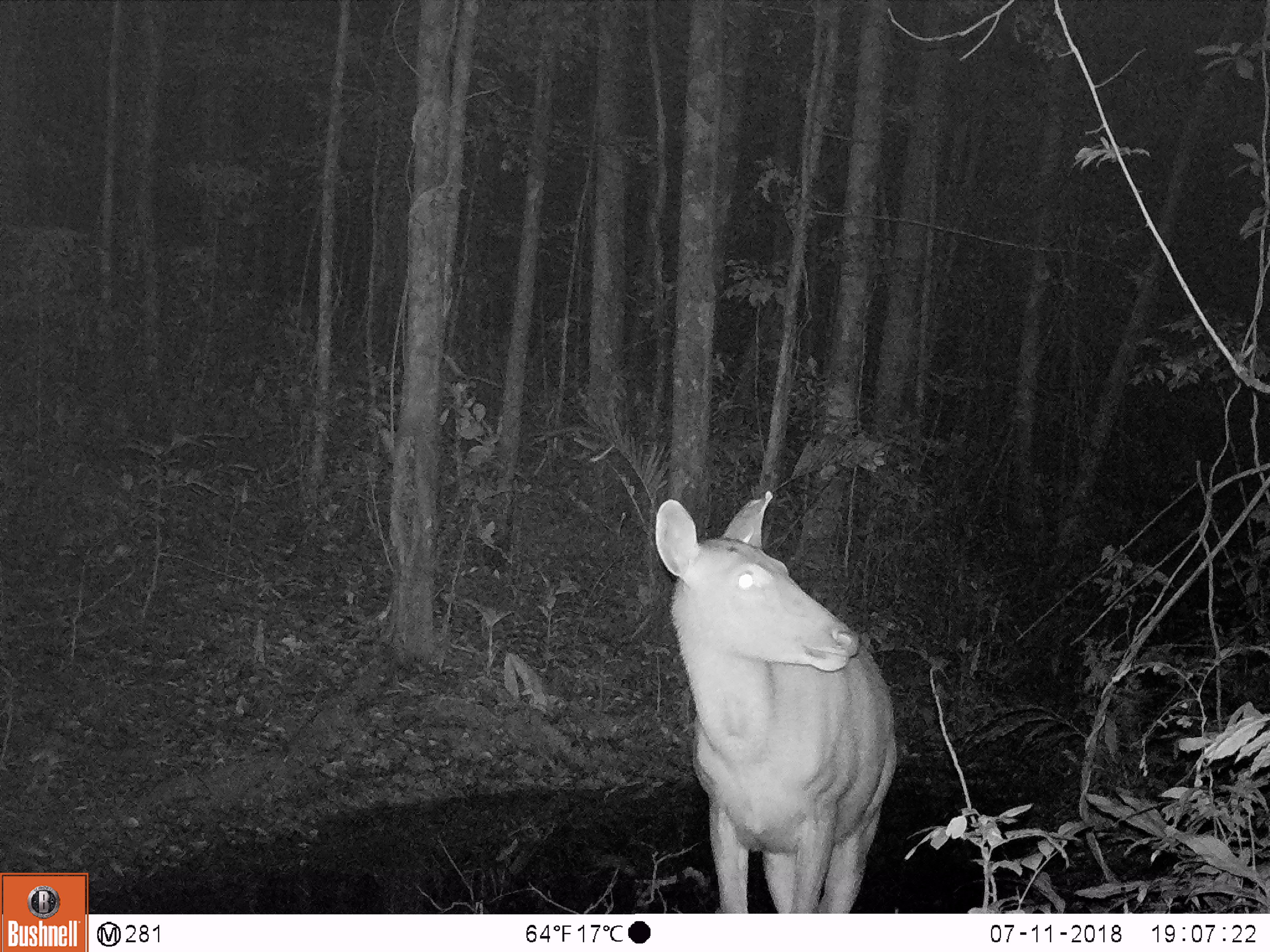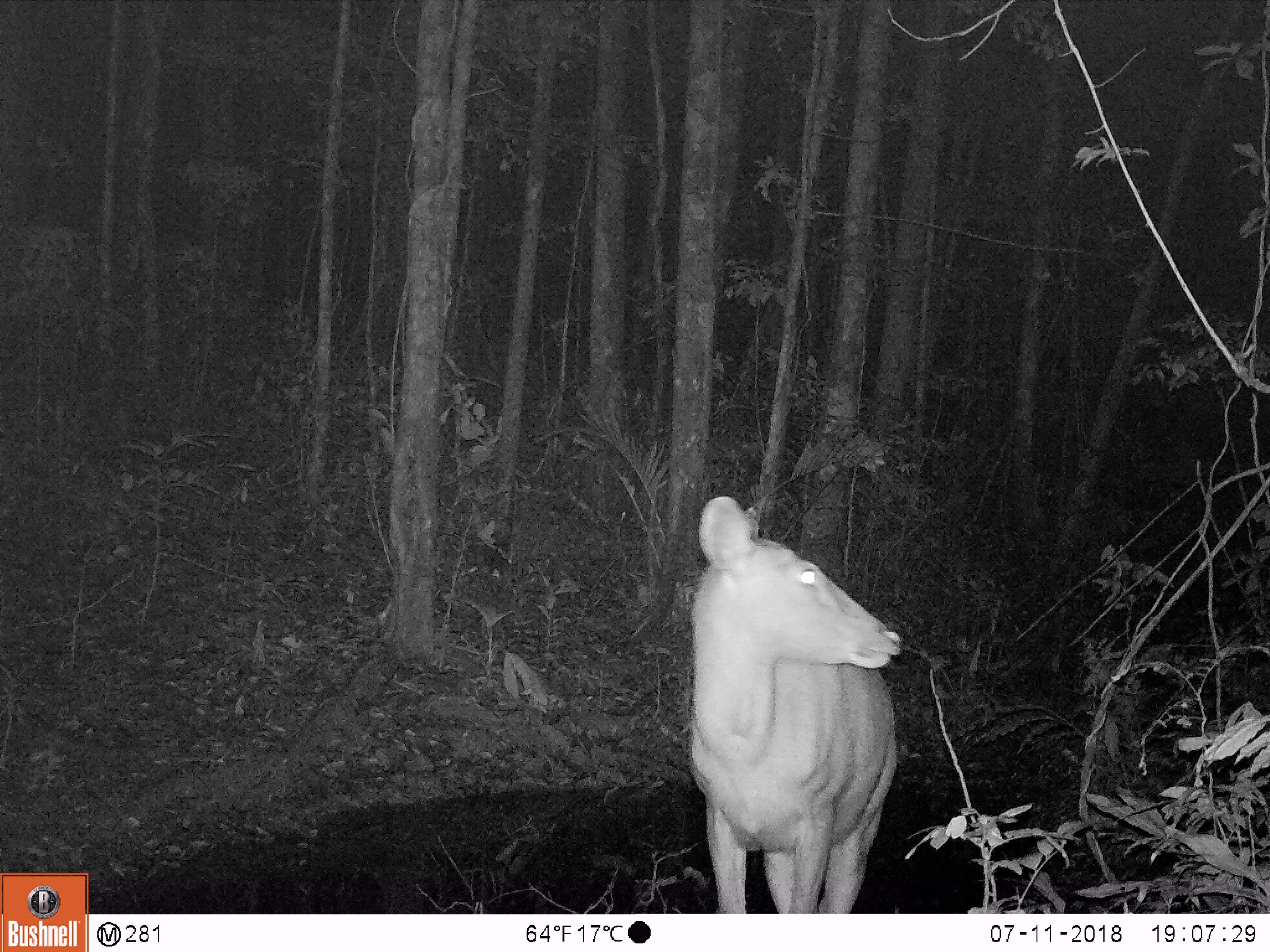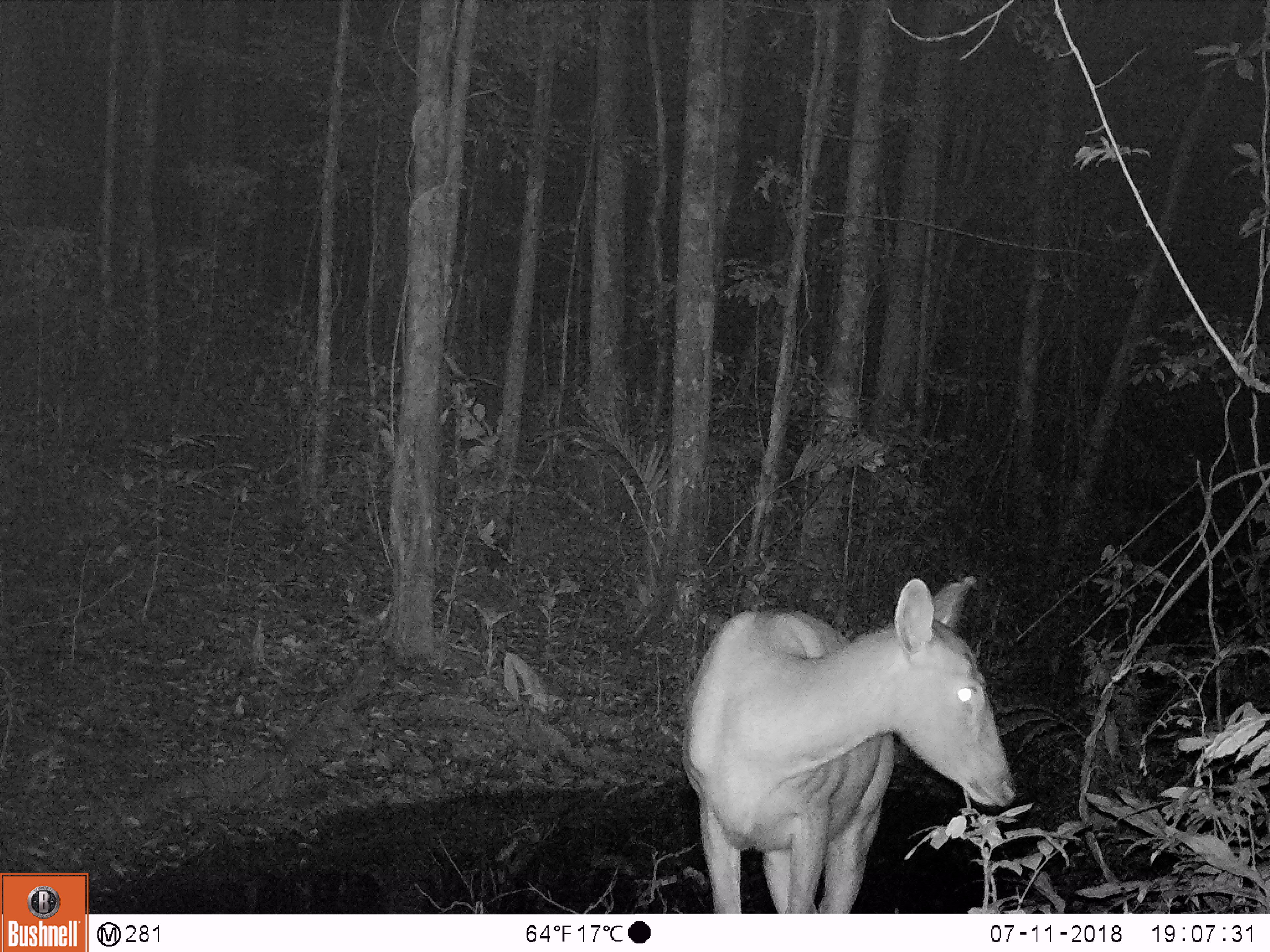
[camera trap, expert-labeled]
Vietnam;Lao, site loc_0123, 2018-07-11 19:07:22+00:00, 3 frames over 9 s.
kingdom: Animalia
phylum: Chordata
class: Mammalia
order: Artiodactyla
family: Cervidae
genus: Rusa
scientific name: Rusa unicolor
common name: sambar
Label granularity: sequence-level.